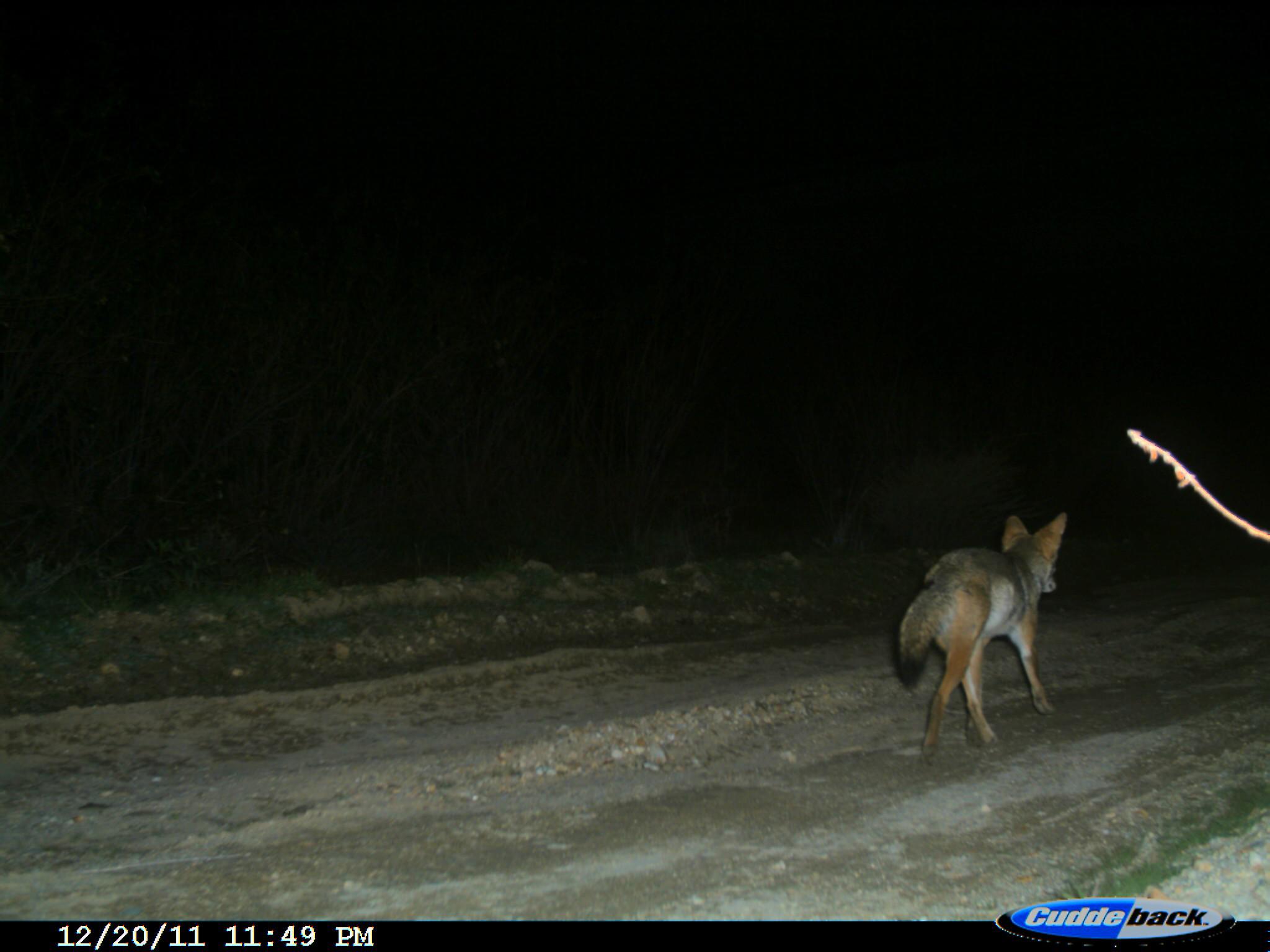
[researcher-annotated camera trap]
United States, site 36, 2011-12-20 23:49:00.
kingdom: Animalia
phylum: Chordata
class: Mammalia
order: Carnivora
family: Canidae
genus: Canis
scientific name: Canis latrans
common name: coyote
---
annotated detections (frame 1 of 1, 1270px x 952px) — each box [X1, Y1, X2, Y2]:
coyote: [894, 511, 1071, 770]